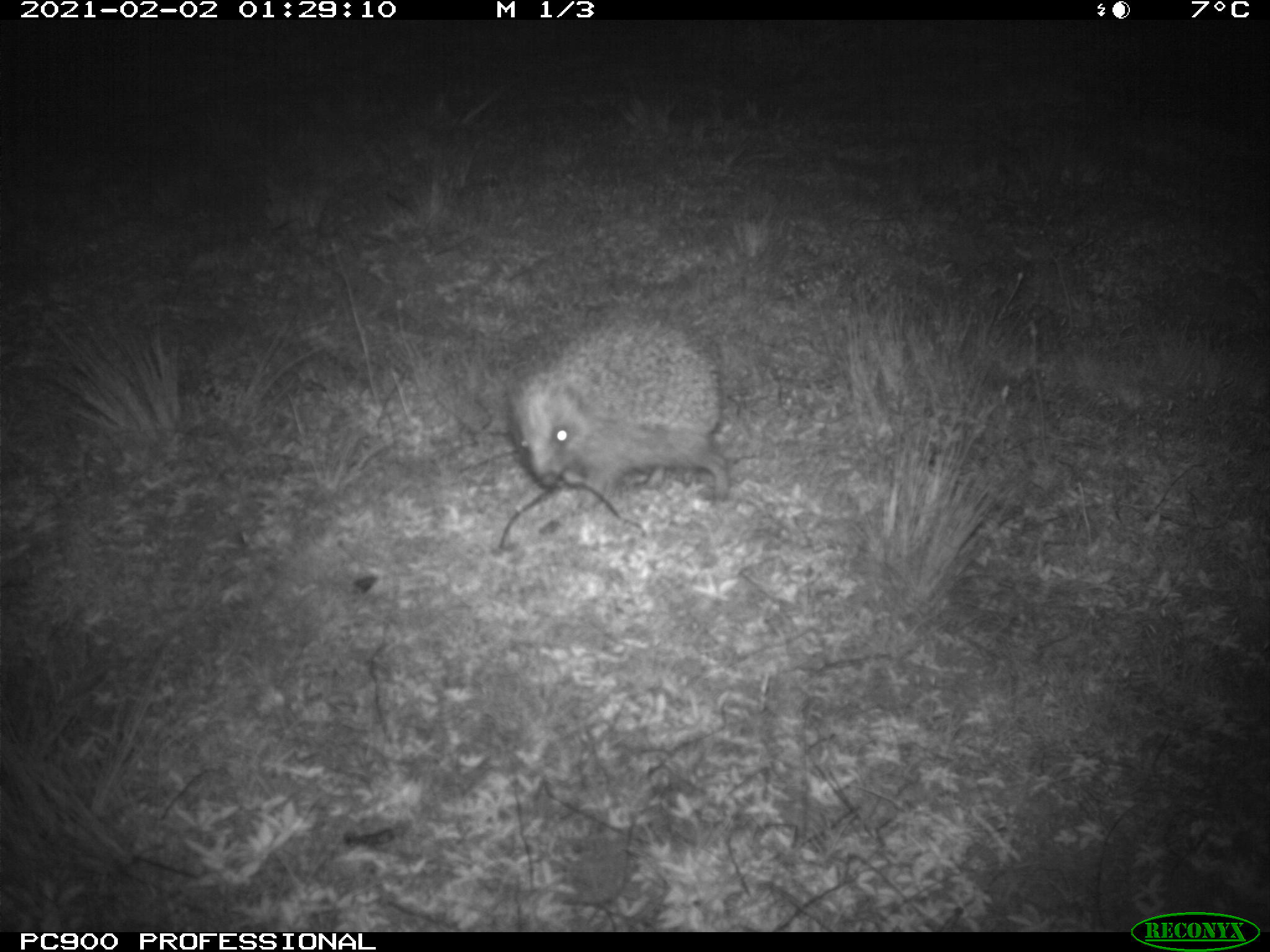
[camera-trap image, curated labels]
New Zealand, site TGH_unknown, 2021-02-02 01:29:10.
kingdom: Animalia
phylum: Chordata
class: Mammalia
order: Eulipotyphla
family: Erinaceidae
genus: Erinaceus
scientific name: Erinaceus europaeus europaeus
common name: european hedgehog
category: hedgehog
Hedgehog (european hedgehog) (Erinaceus europaeus europaeus).